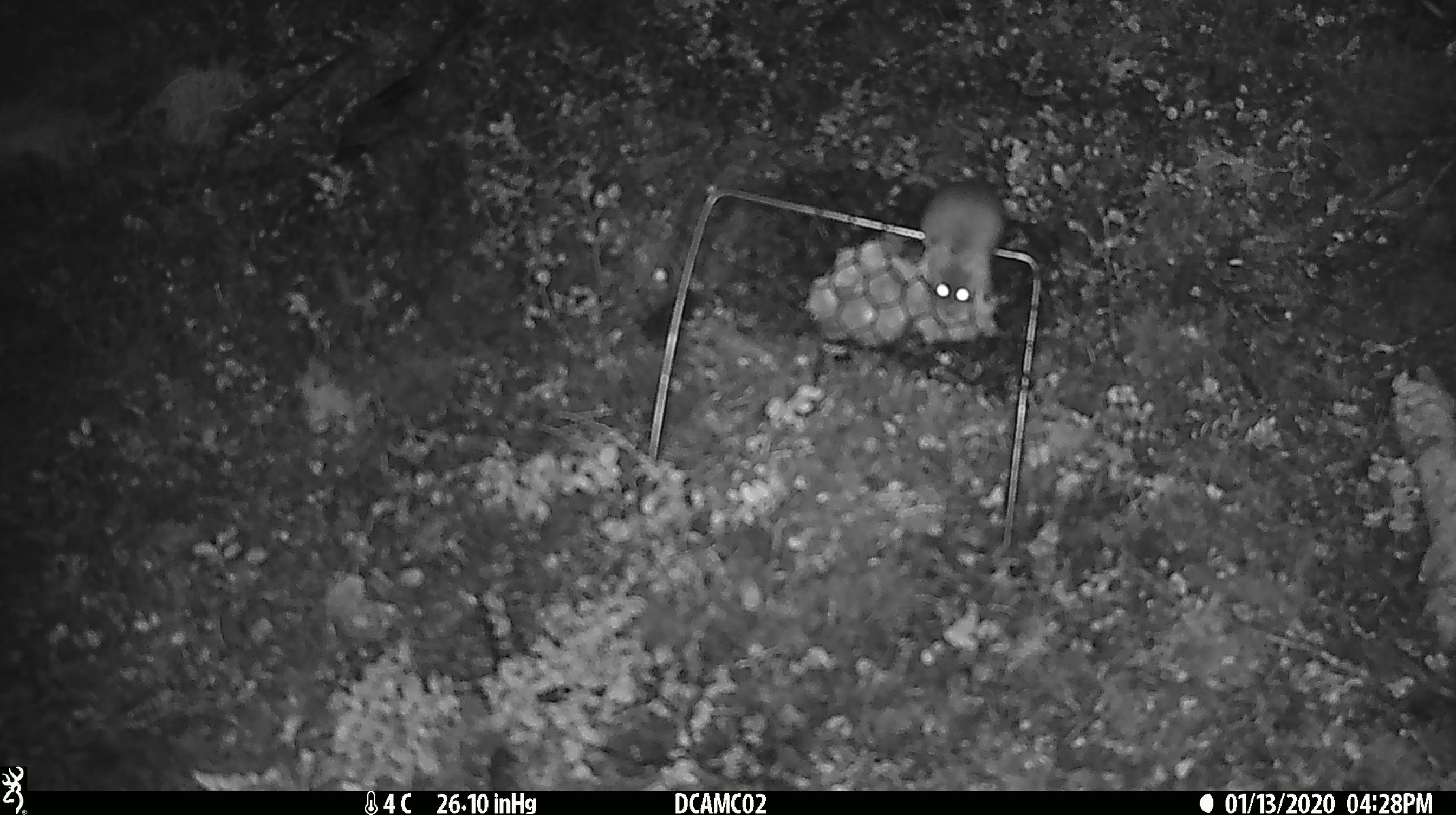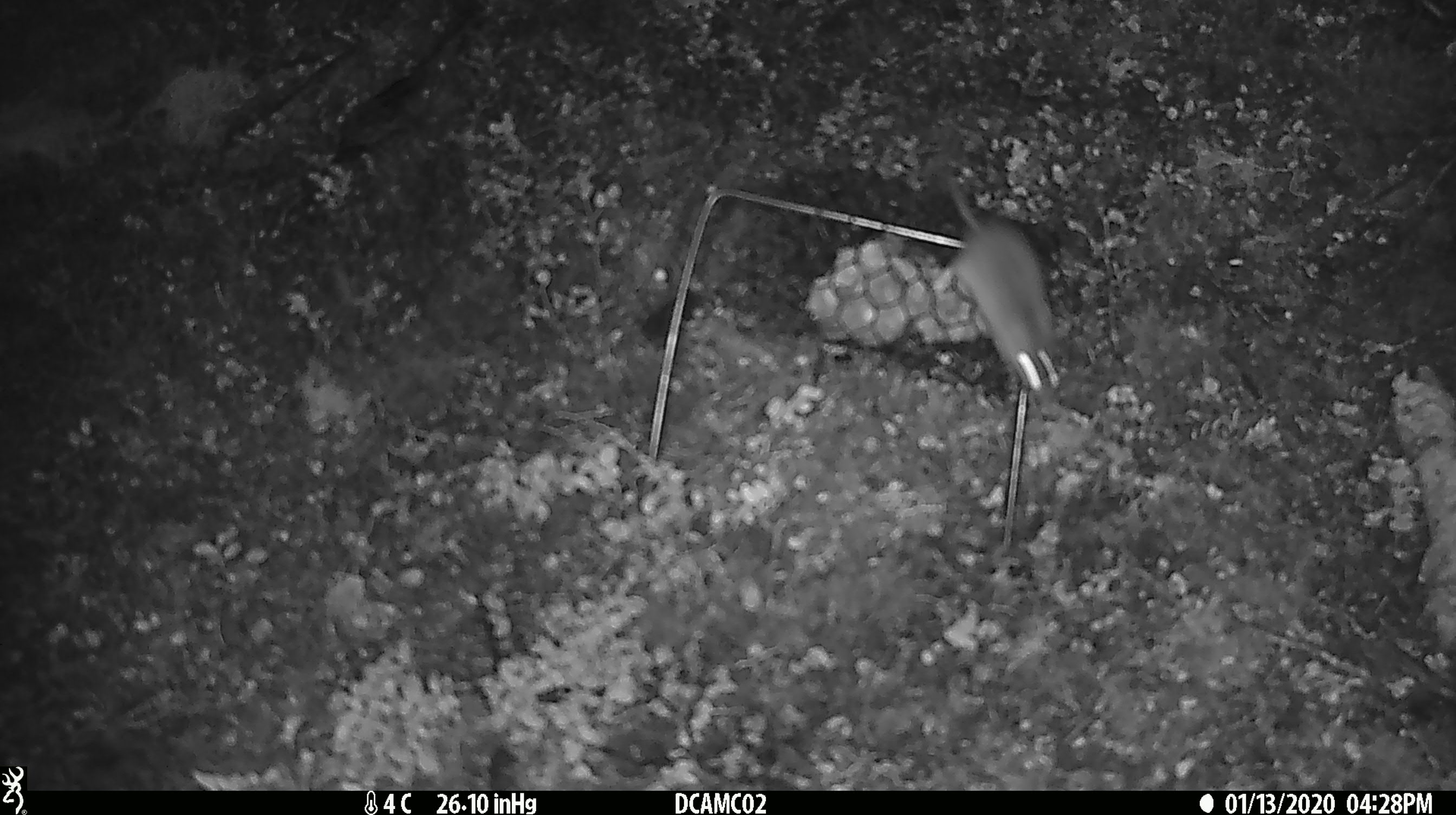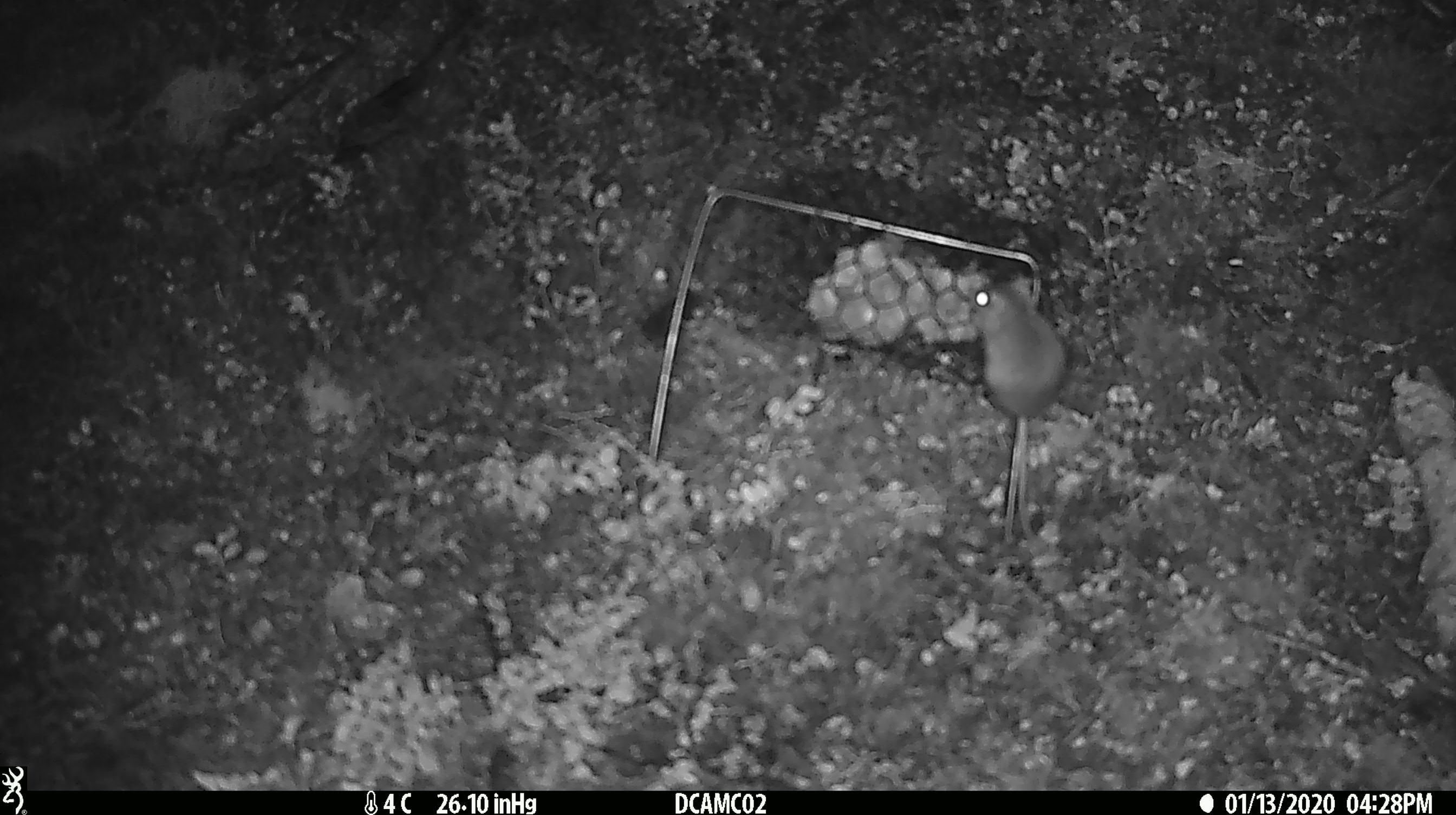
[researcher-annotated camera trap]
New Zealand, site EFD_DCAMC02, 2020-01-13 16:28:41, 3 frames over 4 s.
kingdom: Animalia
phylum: Chordata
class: Mammalia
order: Rodentia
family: Muridae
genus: Mus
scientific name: Mus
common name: mouse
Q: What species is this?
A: Mouse (Mus).